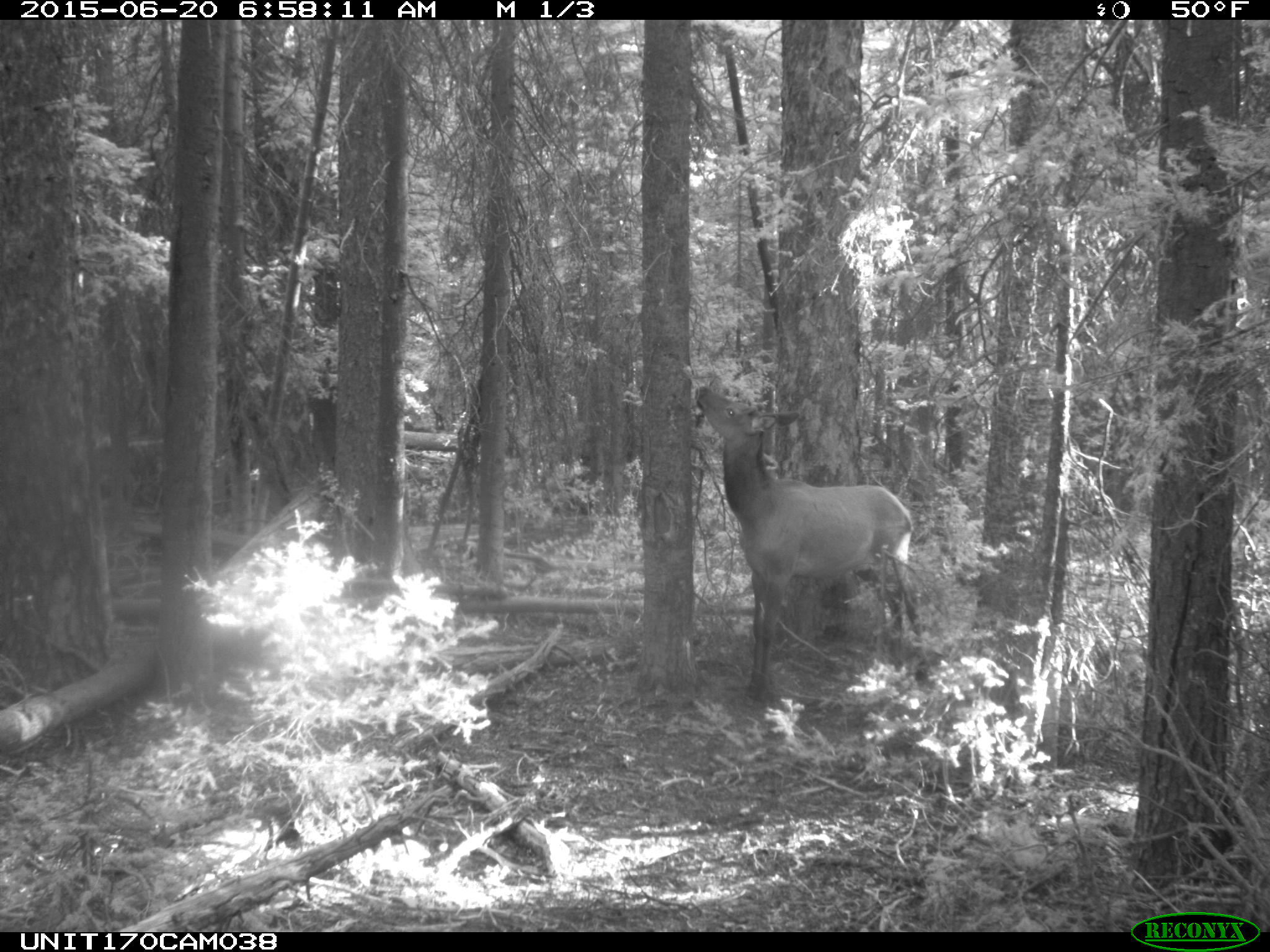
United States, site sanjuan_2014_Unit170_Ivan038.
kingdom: Animalia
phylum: Chordata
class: Mammalia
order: Artiodactyla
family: Cervidae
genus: Cervus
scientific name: Cervus elaphus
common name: red deer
Cervus elaphus (red deer).